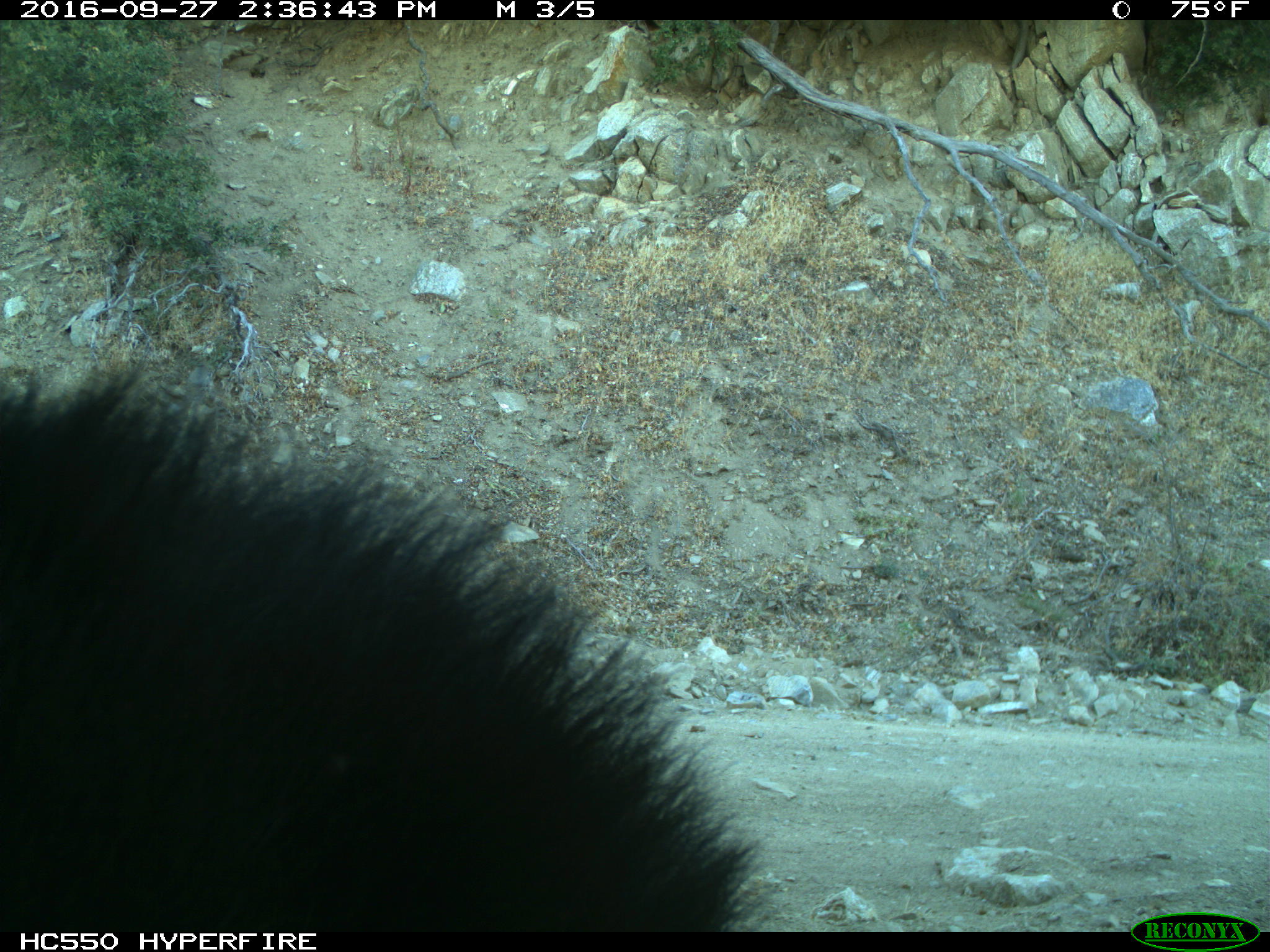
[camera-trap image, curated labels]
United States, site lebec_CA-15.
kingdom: Animalia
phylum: Chordata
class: Mammalia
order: Carnivora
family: Ursidae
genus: Ursus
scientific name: Ursus americanus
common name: american black bear